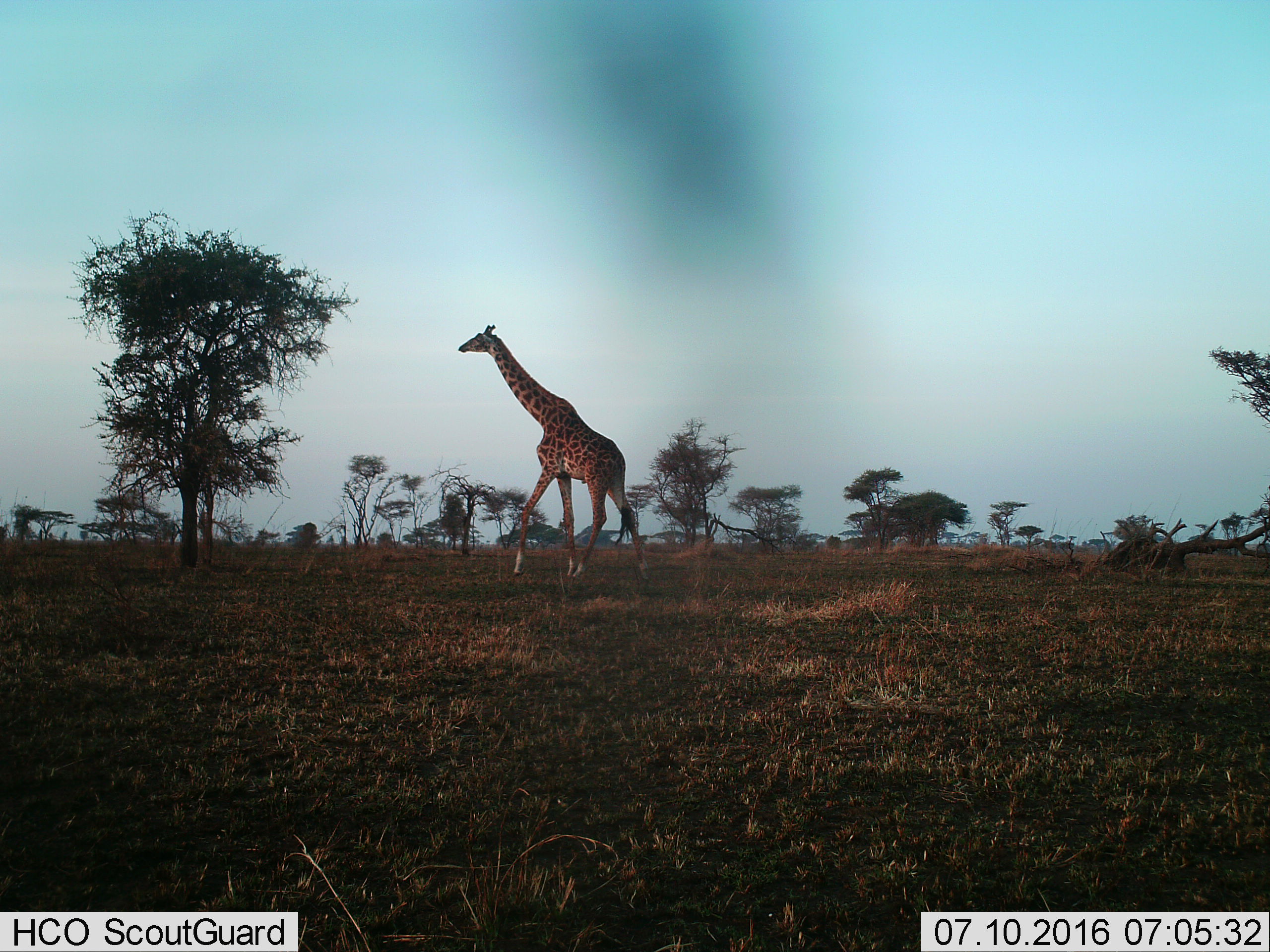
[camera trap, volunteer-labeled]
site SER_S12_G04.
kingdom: Animalia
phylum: Chordata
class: Mammalia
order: Artiodactyla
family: Giraffidae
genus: Giraffa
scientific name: Giraffa camelopardalis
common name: giraffe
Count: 1.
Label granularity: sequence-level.